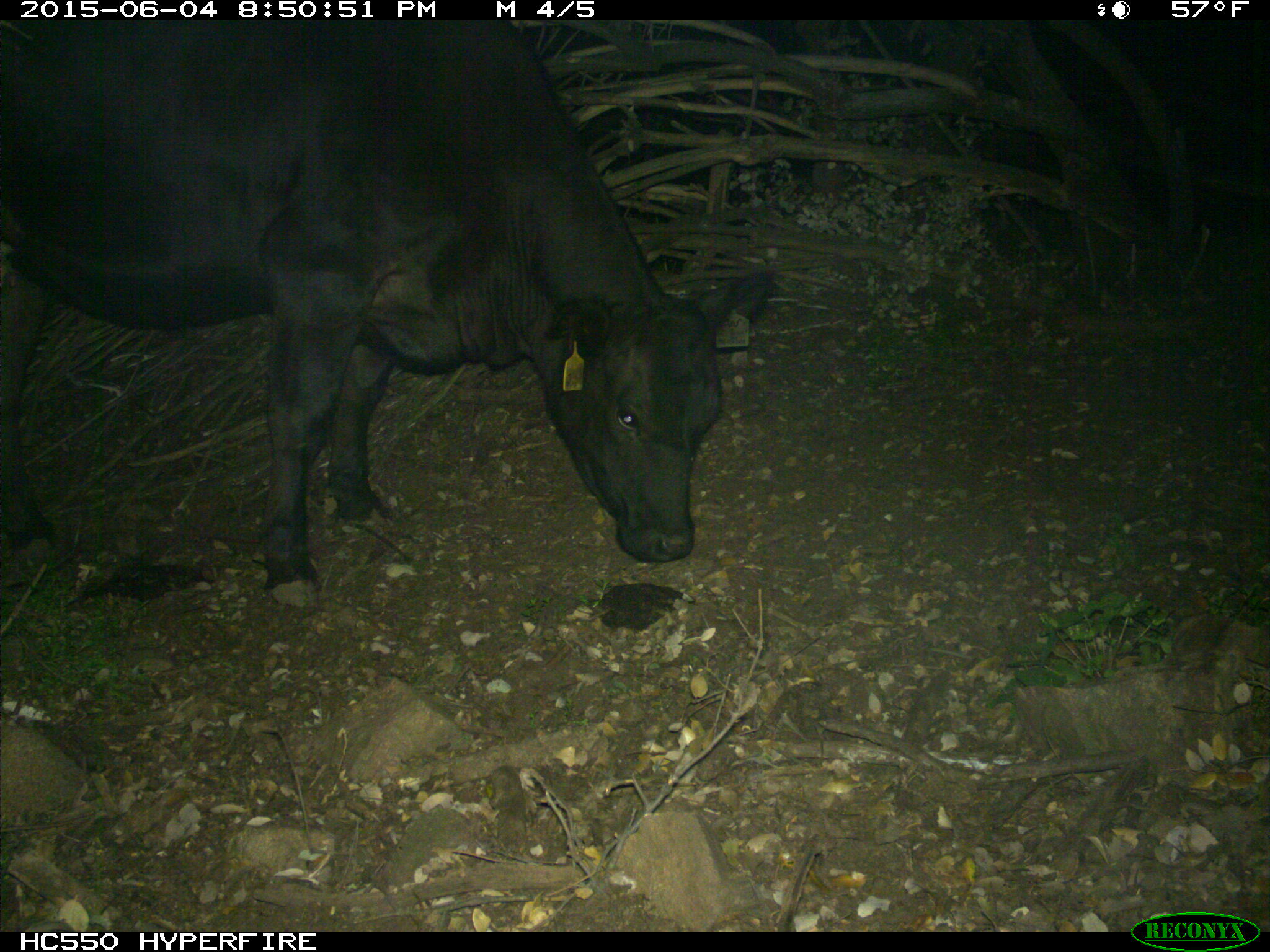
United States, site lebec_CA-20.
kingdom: Animalia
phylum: Chordata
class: Mammalia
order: Artiodactyla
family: Bovidae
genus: Bos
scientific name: Bos taurus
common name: domestic cow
Bos taurus (domestic cow).